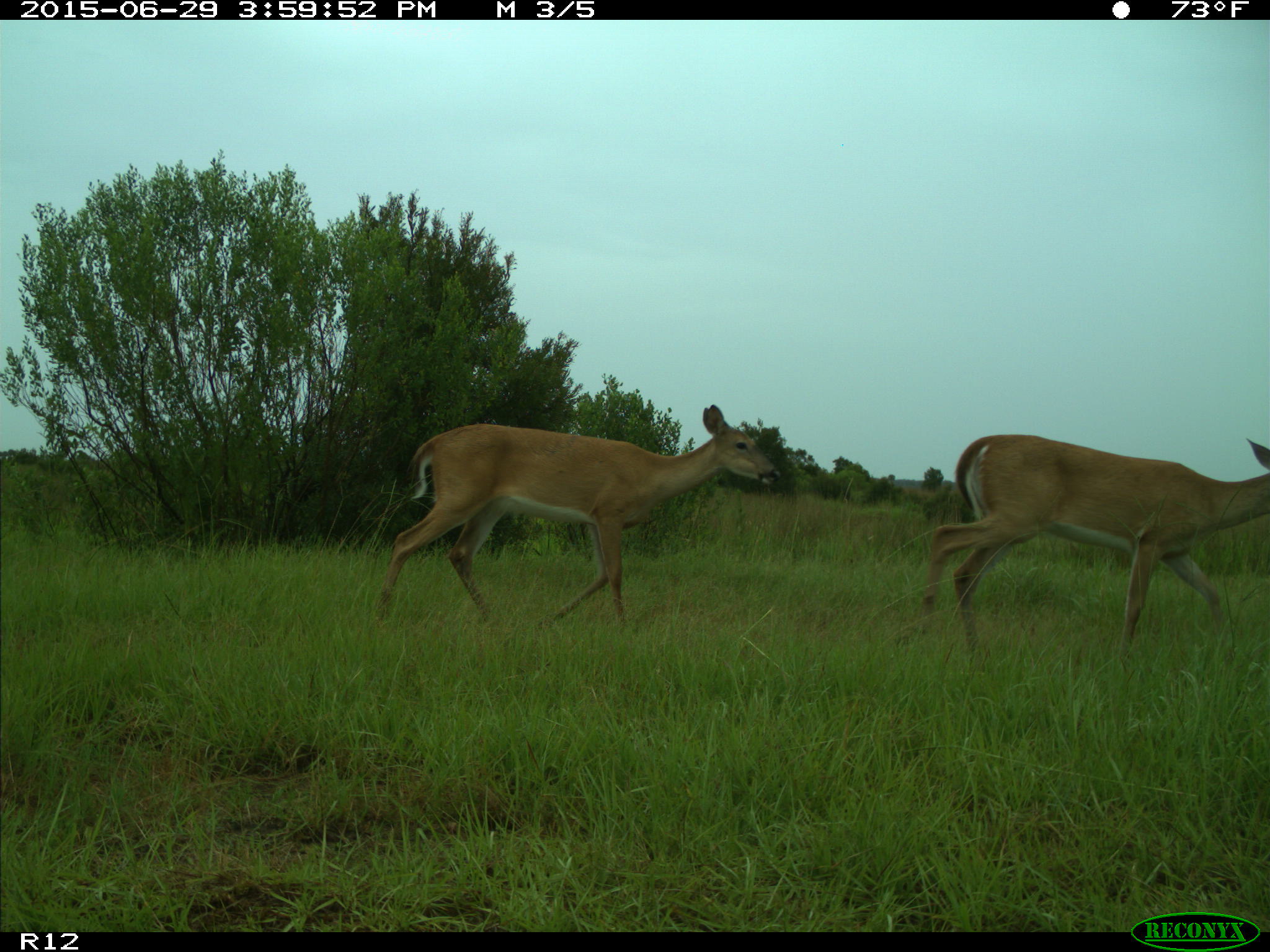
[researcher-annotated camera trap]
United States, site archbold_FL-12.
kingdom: Animalia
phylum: Chordata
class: Mammalia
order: Artiodactyla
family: Cervidae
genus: Odocoileus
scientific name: Odocoileus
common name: deer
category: unidentified deer